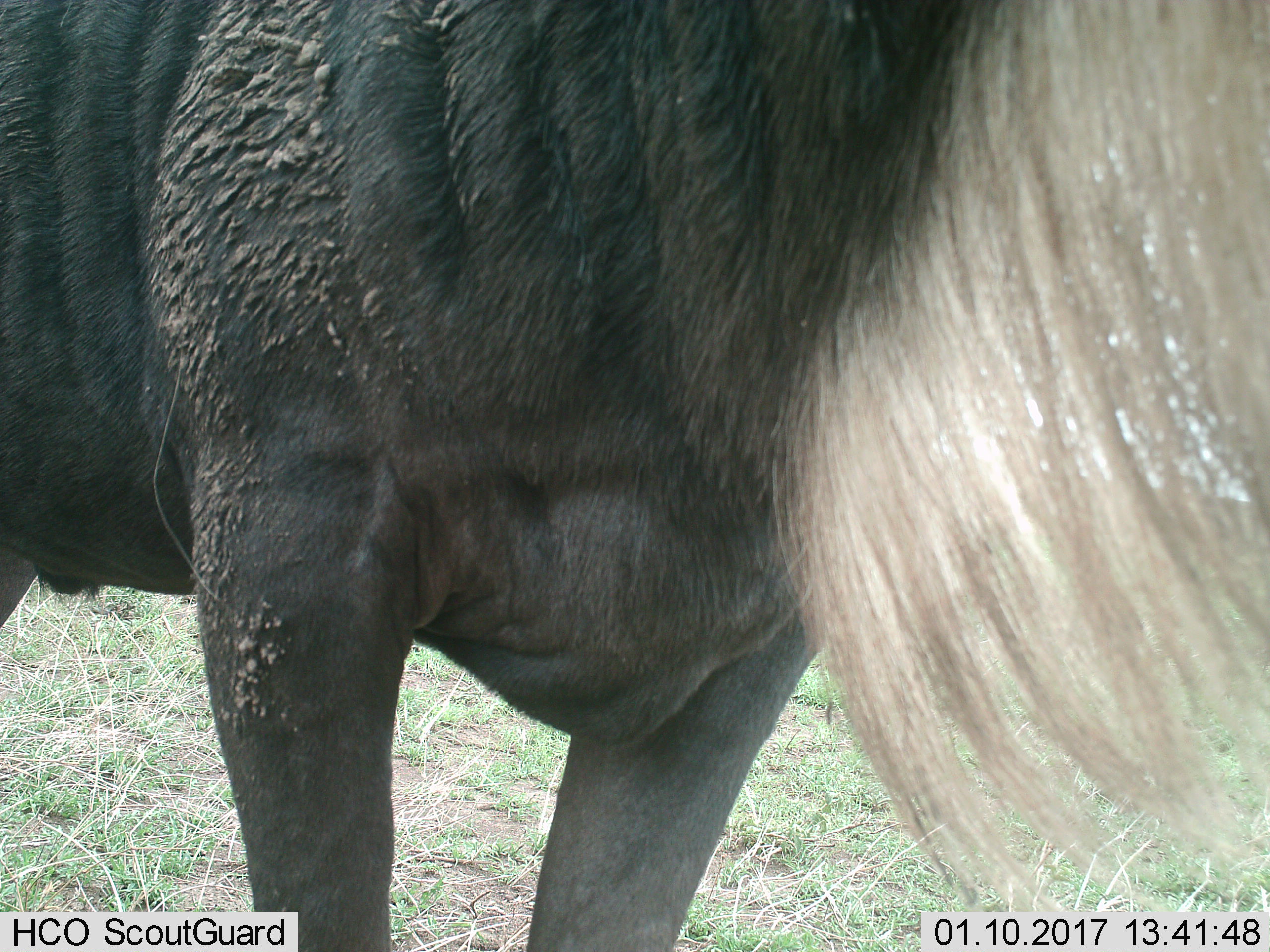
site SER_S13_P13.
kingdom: Animalia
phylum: Chordata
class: Mammalia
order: Artiodactyla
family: Bovidae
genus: Connochaetes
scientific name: Connochaetes taurinus taurinus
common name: blue wildebeest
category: wildebeestblue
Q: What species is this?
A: Wildebeestblue (blue wildebeest) (Connochaetes taurinus taurinus).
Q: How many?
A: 1.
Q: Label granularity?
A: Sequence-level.